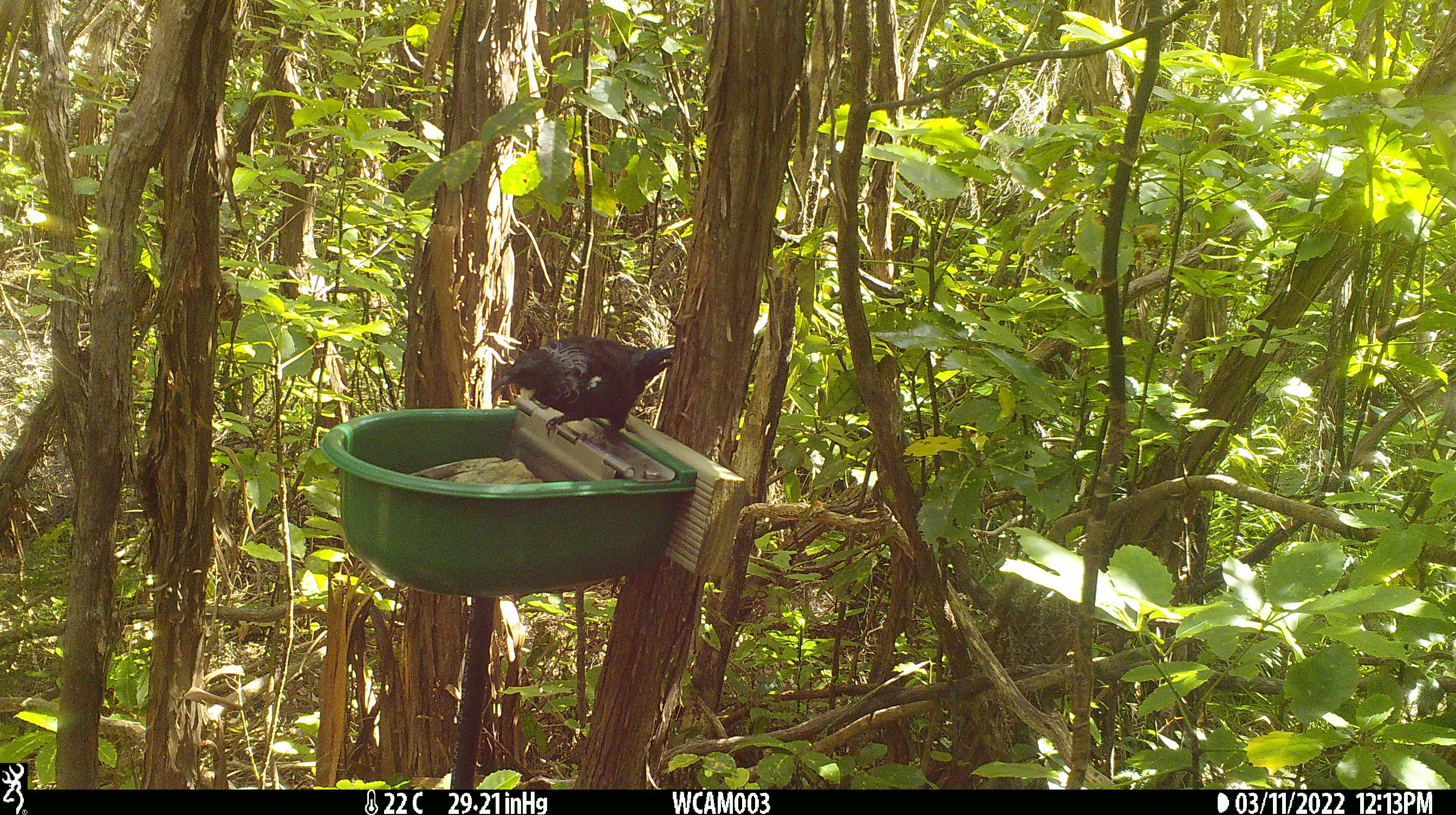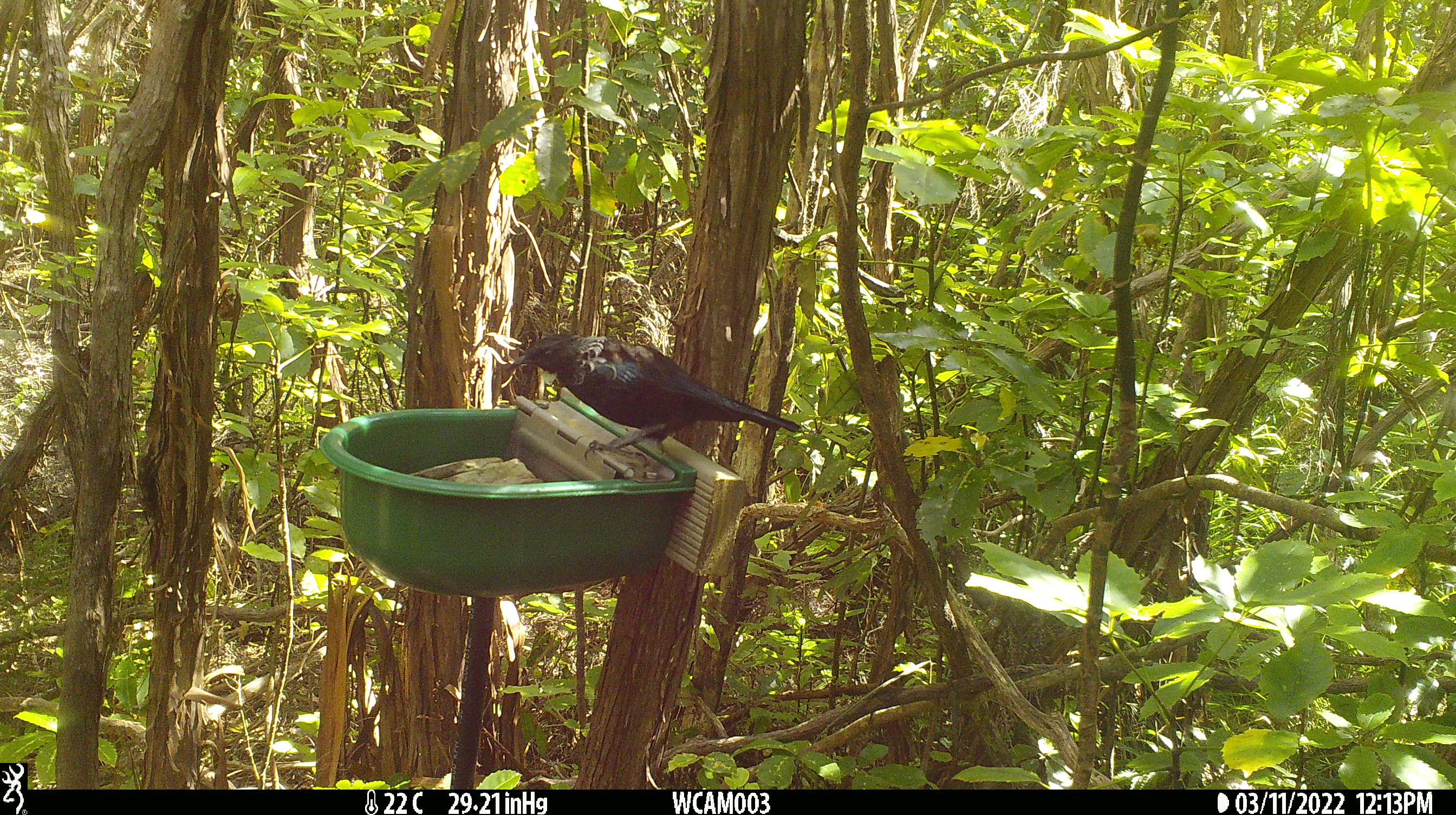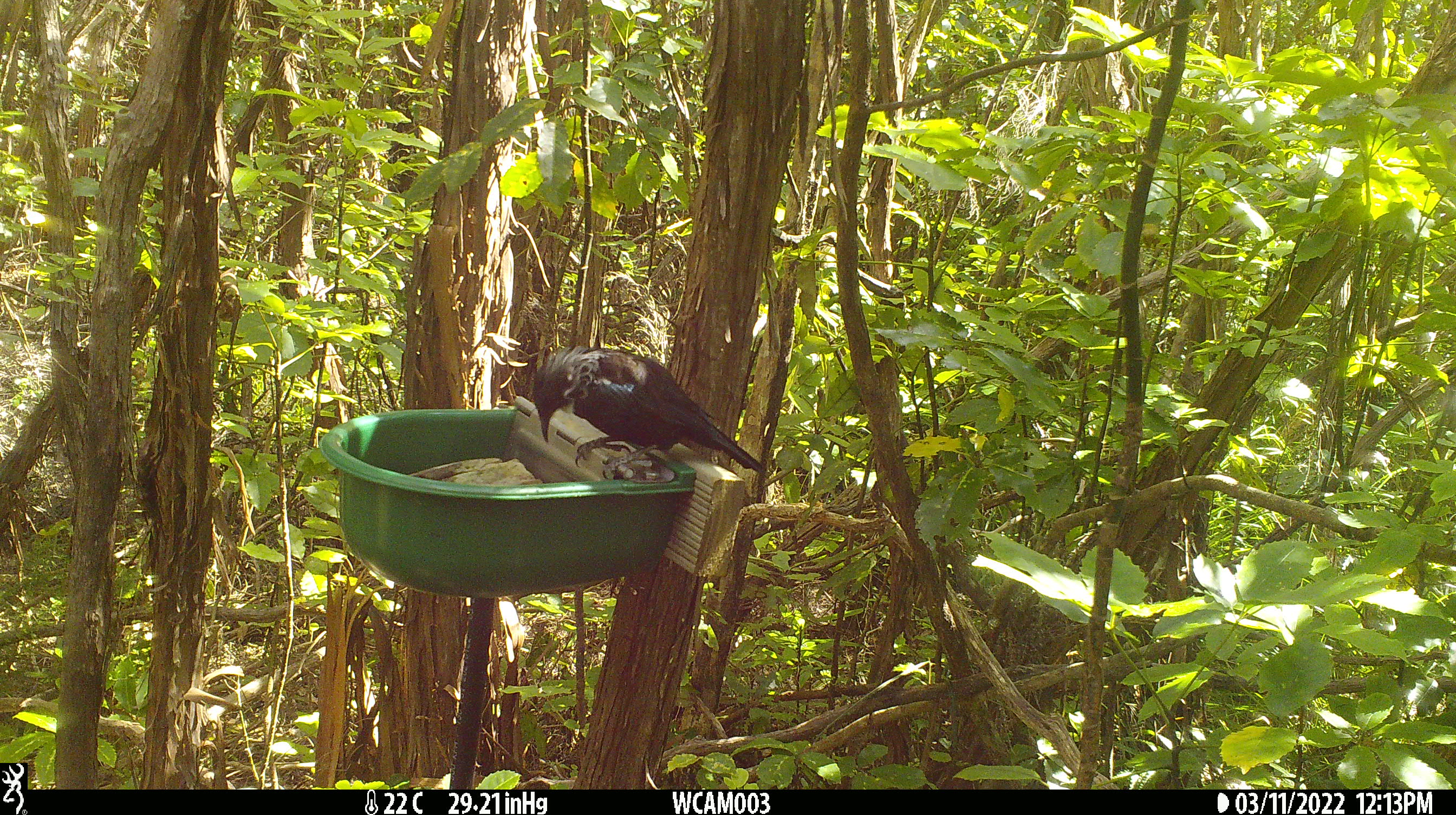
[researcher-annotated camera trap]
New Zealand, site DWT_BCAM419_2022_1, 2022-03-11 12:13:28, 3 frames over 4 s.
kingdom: Animalia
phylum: Chordata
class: Aves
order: Passeriformes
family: Meliphagidae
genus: Prosthemadera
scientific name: Prosthemadera novaeseelandiae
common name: tui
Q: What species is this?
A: Tui (Prosthemadera novaeseelandiae).